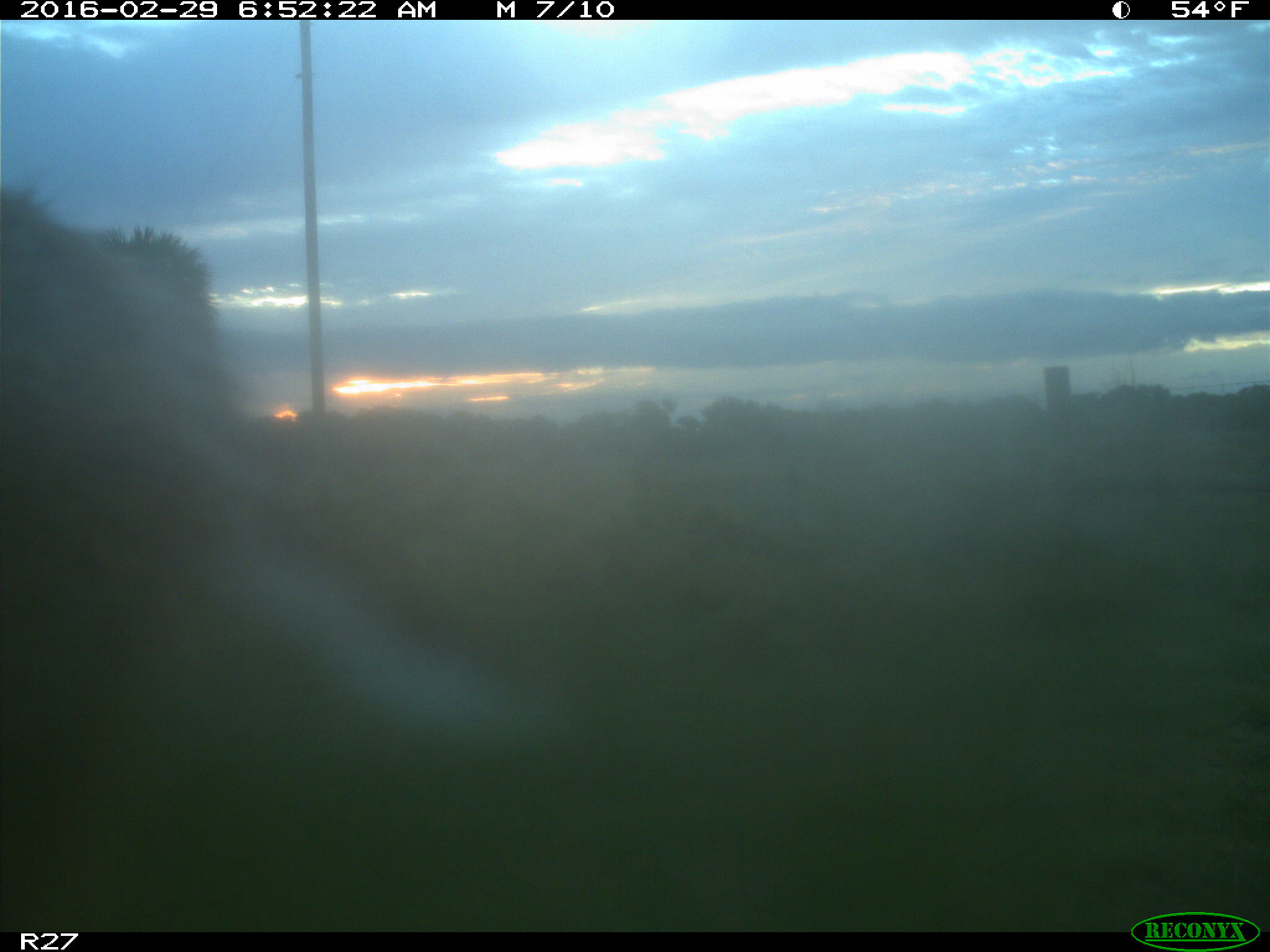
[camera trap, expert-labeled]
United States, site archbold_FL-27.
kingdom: Animalia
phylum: Chordata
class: Mammalia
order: Artiodactyla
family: Cervidae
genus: Odocoileus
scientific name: Odocoileus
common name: deer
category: unidentified deer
Unidentified deer (deer) (Odocoileus).